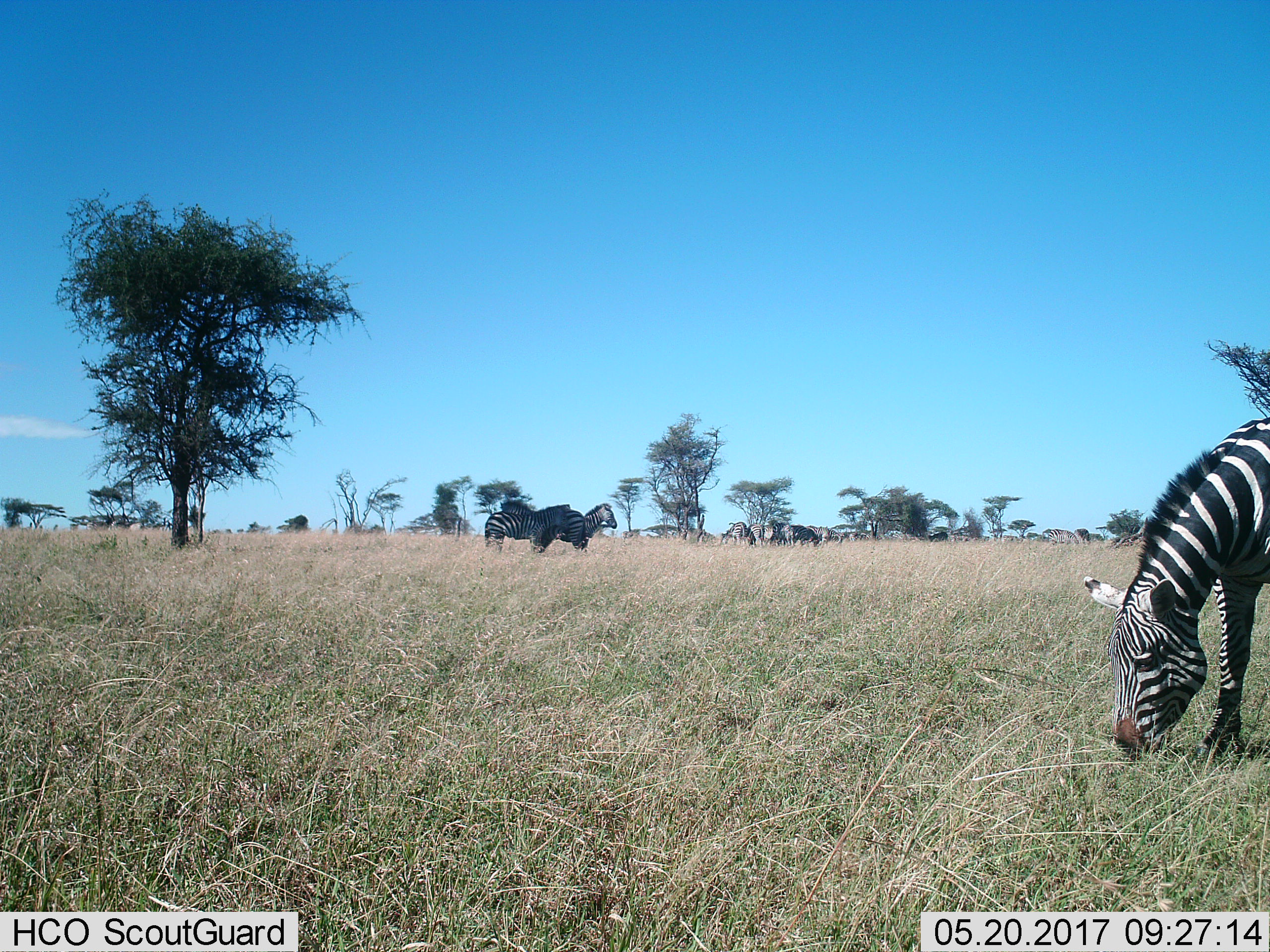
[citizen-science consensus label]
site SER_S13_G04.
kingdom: Animalia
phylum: Chordata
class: Mammalia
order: Perissodactyla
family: Equidae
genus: Equus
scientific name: Equus quagga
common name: plains zebra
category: zebraplains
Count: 11-50.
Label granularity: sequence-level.